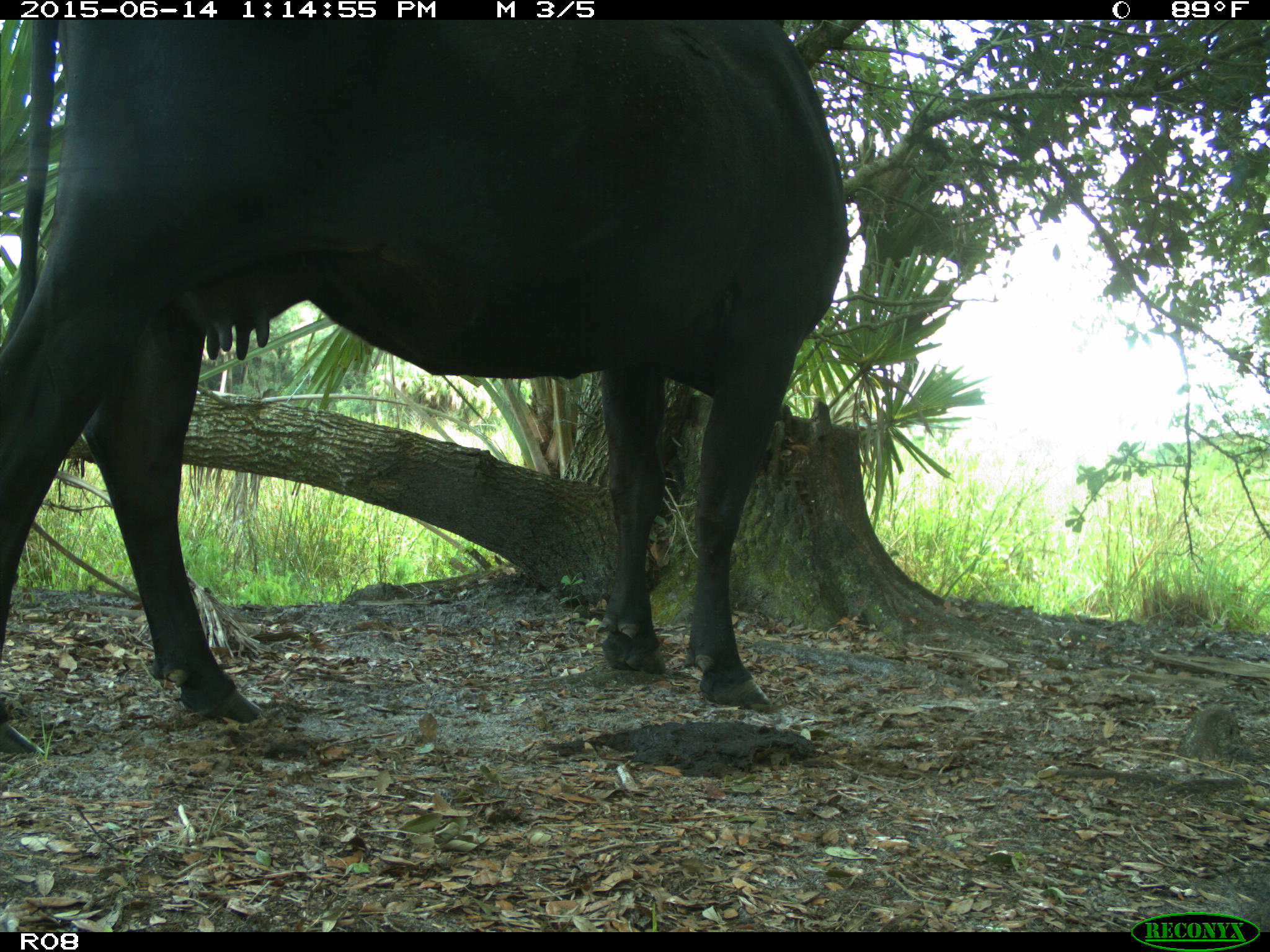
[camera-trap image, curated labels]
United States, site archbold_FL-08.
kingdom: Animalia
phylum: Chordata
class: Mammalia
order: Artiodactyla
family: Bovidae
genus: Bos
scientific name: Bos taurus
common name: domestic cow